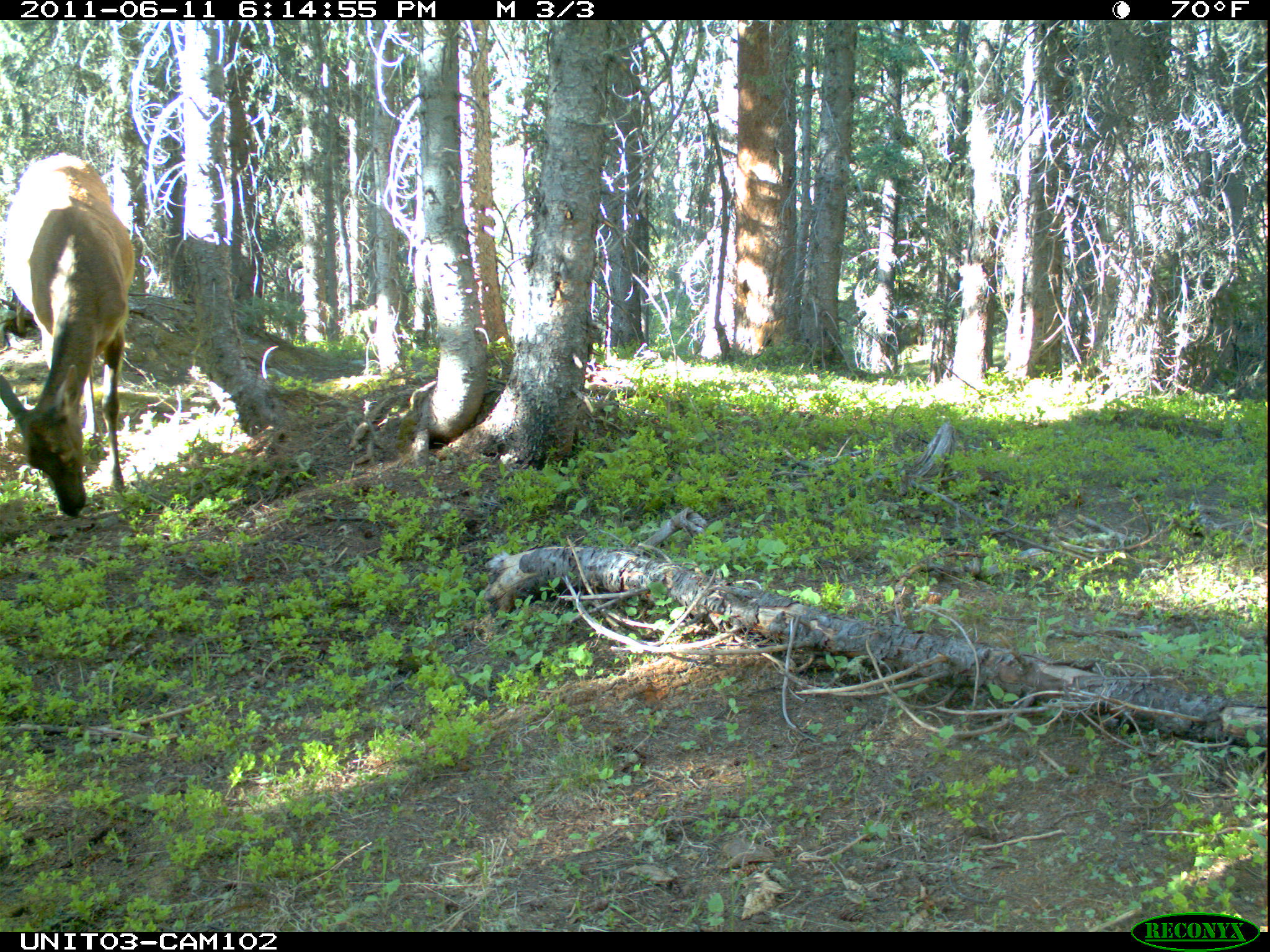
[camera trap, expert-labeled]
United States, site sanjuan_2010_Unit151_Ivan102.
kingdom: Animalia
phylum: Chordata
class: Mammalia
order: Artiodactyla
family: Cervidae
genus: Cervus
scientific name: Cervus elaphus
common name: red deer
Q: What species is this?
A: Cervus elaphus (red deer).